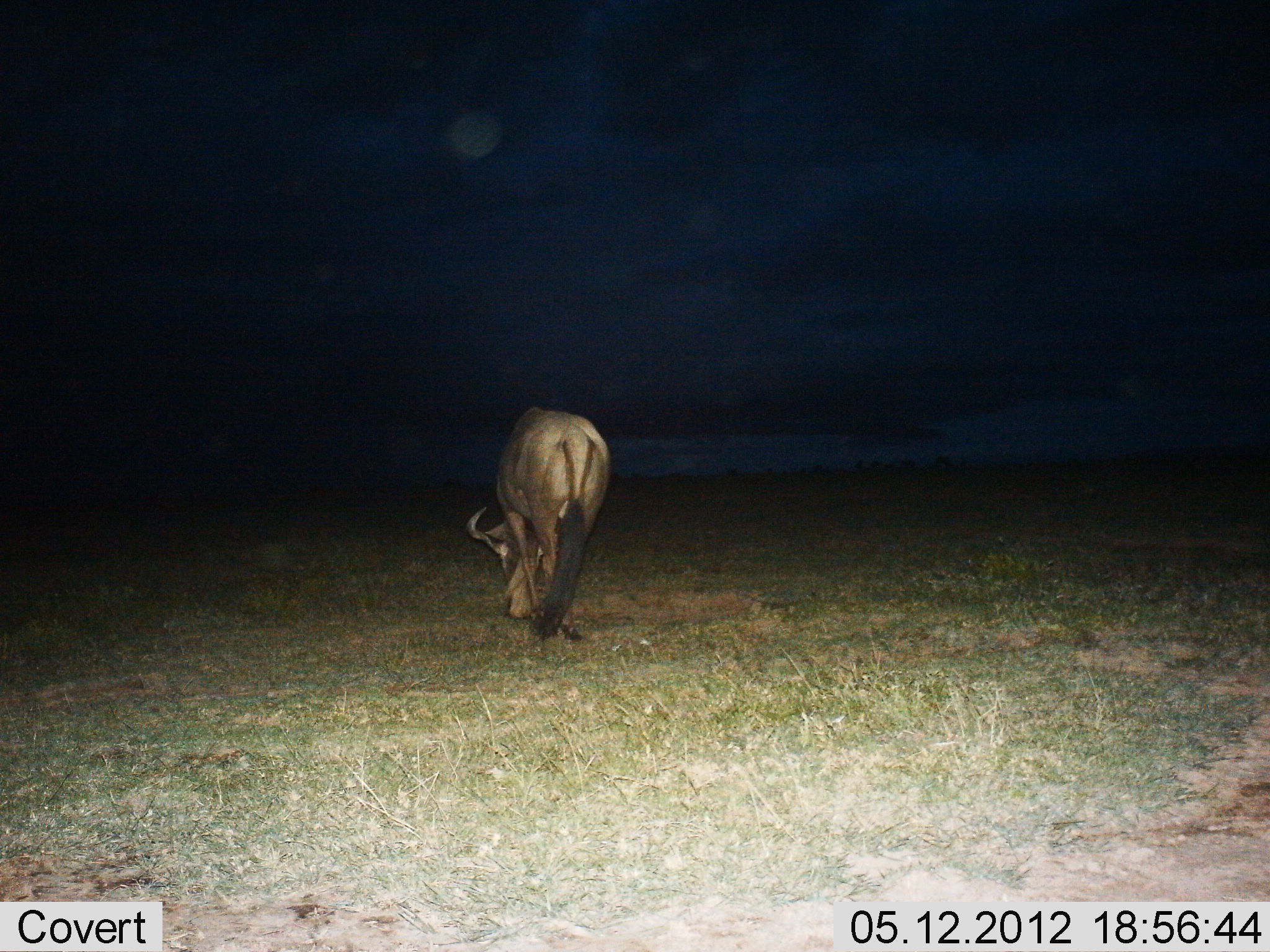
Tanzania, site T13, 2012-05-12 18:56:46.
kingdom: Animalia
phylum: Chordata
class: Mammalia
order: Artiodactyla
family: Bovidae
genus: Connochaetes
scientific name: Connochaetes taurinus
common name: blue wildebeest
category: wildebeest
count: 1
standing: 10%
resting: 0%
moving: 0%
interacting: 0%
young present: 0%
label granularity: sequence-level